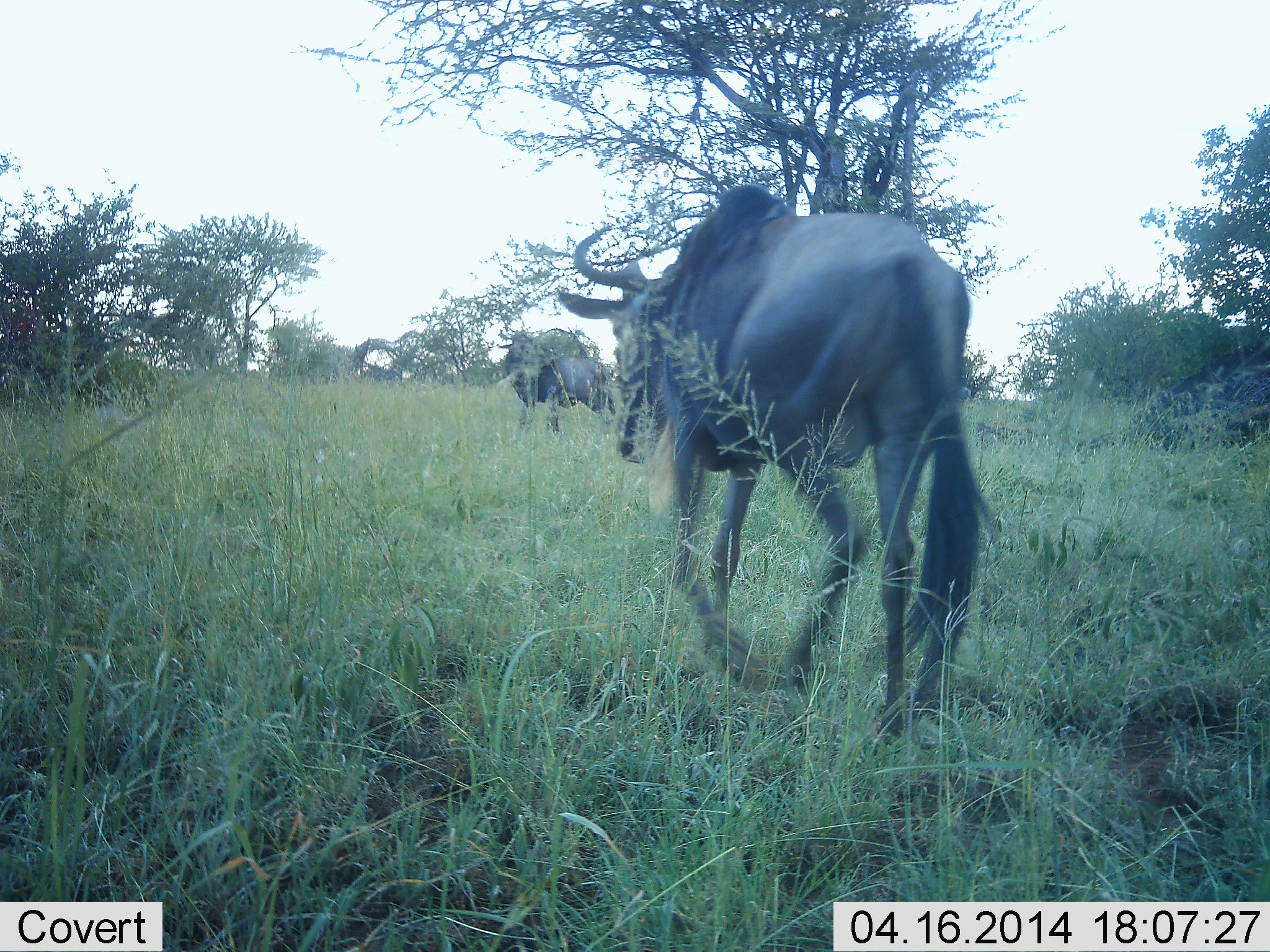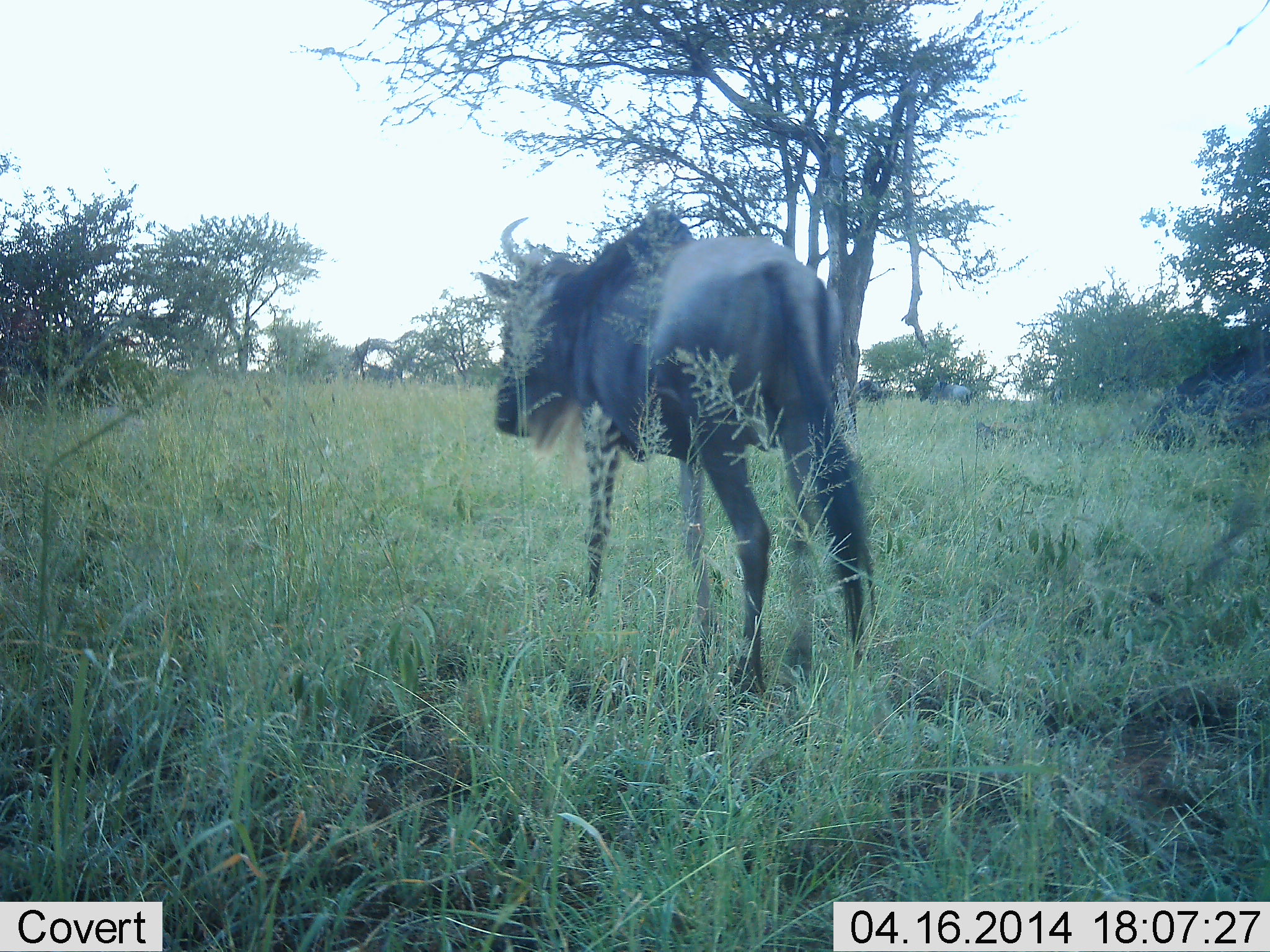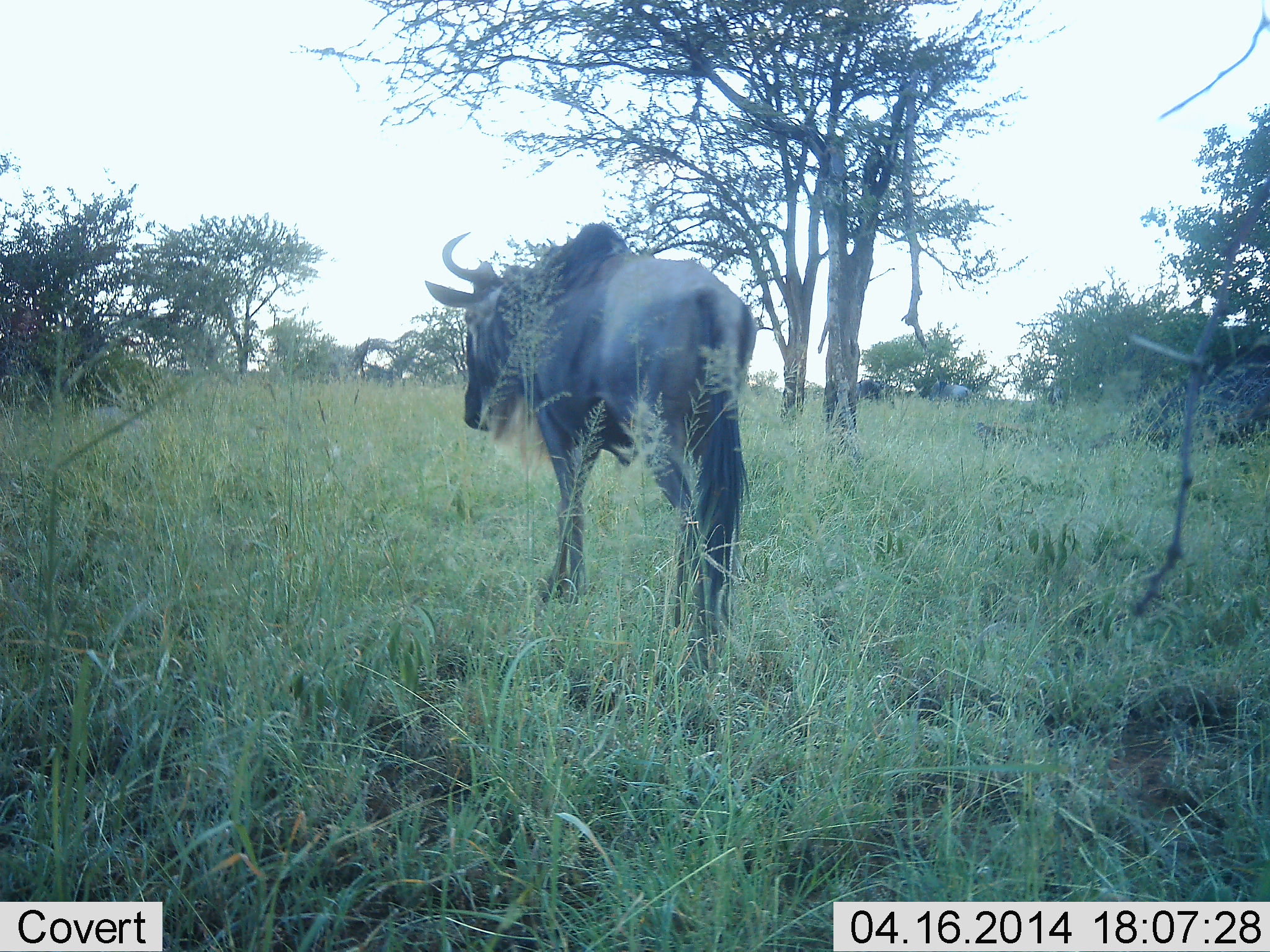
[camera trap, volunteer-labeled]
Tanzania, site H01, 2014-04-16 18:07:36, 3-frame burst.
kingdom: Animalia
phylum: Chordata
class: Mammalia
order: Artiodactyla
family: Bovidae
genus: Connochaetes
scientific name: Connochaetes taurinus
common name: blue wildebeest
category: wildebeest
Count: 2.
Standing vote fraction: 58%.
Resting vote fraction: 0%.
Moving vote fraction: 73%.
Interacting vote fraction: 0%.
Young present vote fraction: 0%.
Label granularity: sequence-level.